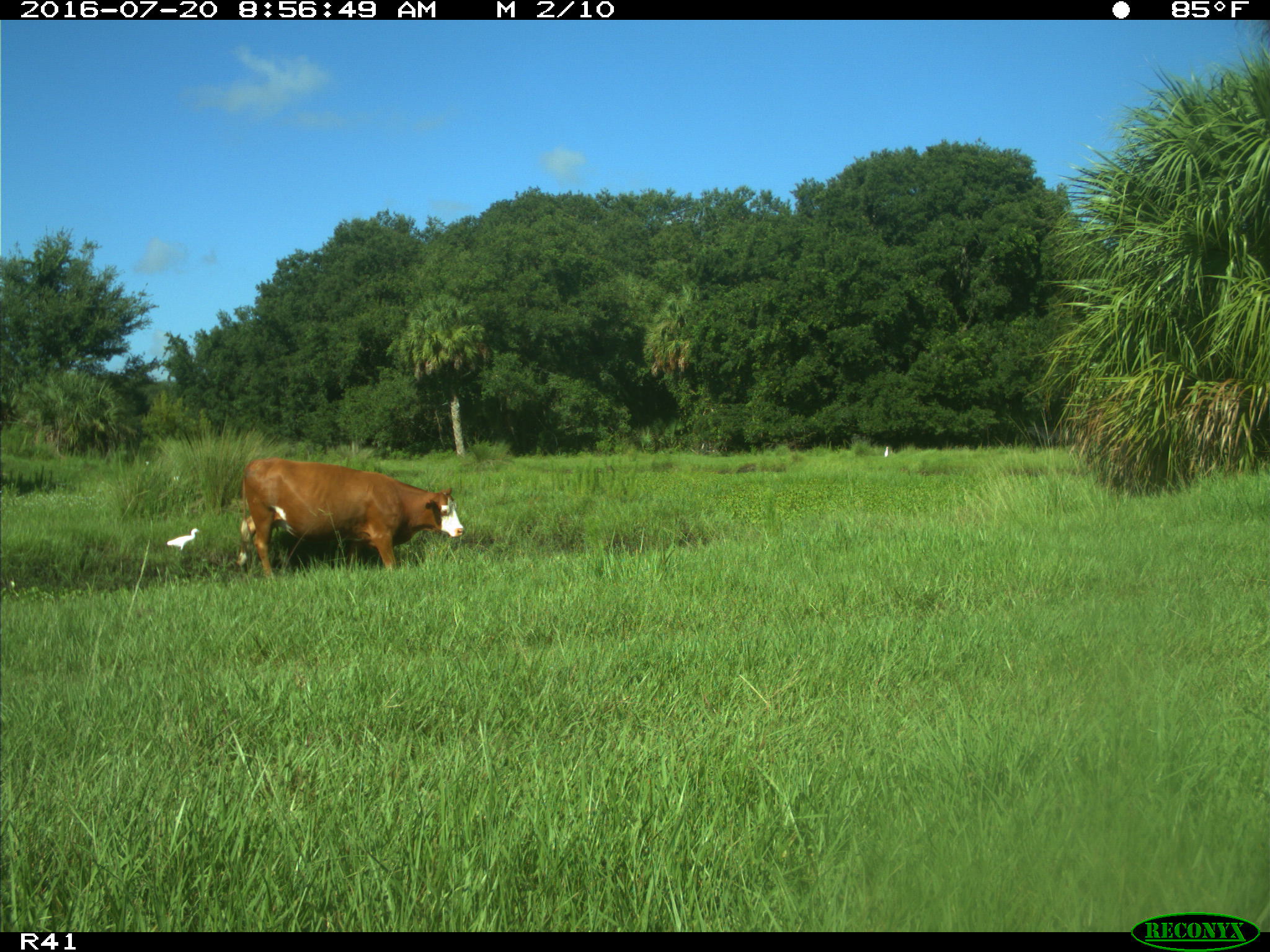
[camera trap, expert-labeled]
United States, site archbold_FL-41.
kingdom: Animalia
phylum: Chordata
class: Mammalia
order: Artiodactyla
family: Bovidae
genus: Bos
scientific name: Bos taurus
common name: domestic cow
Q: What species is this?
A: Bos taurus (domestic cow).